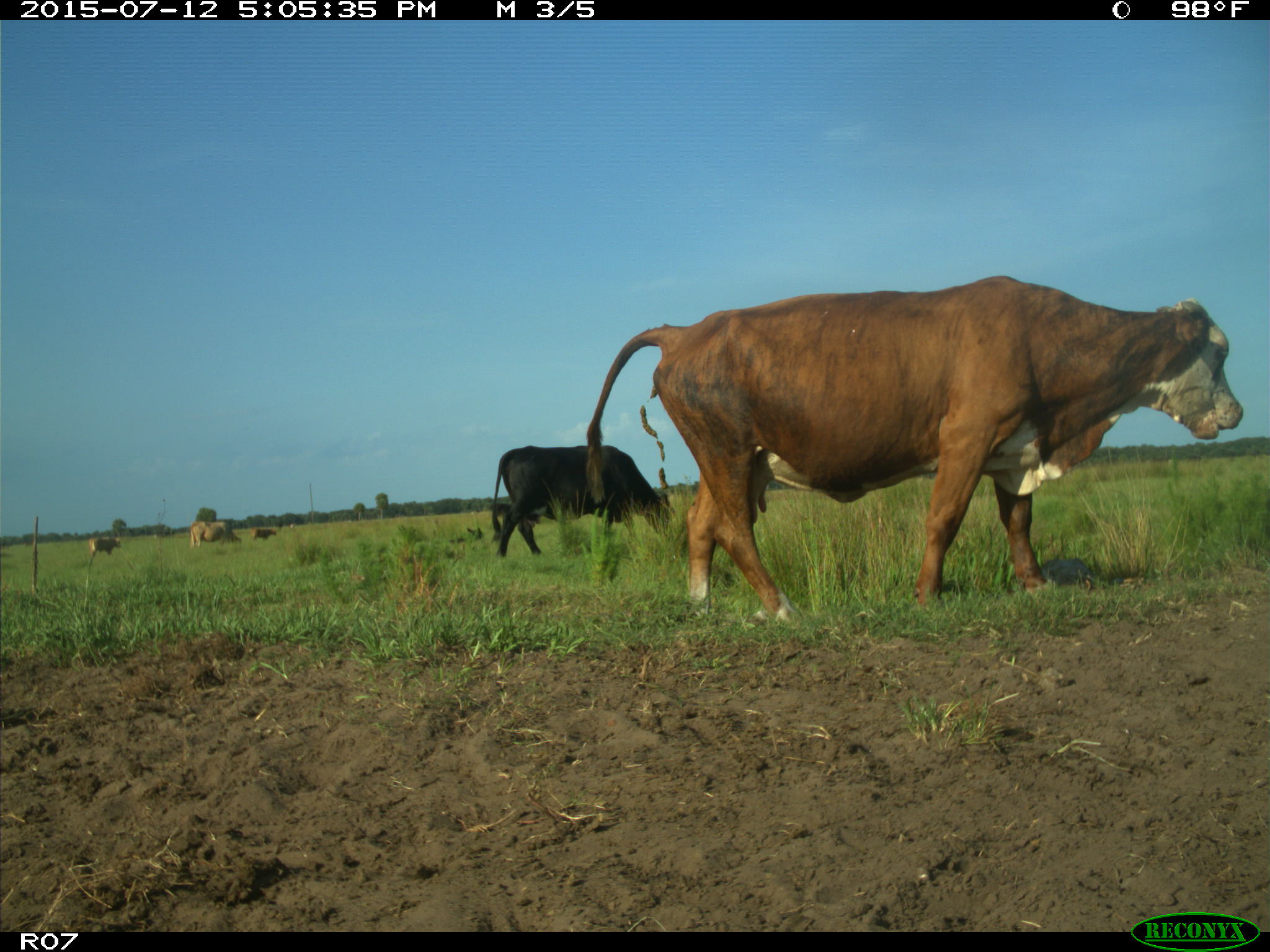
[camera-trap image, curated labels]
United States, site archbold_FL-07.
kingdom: Animalia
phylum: Chordata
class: Mammalia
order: Artiodactyla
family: Bovidae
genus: Bos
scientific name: Bos taurus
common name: domestic cow